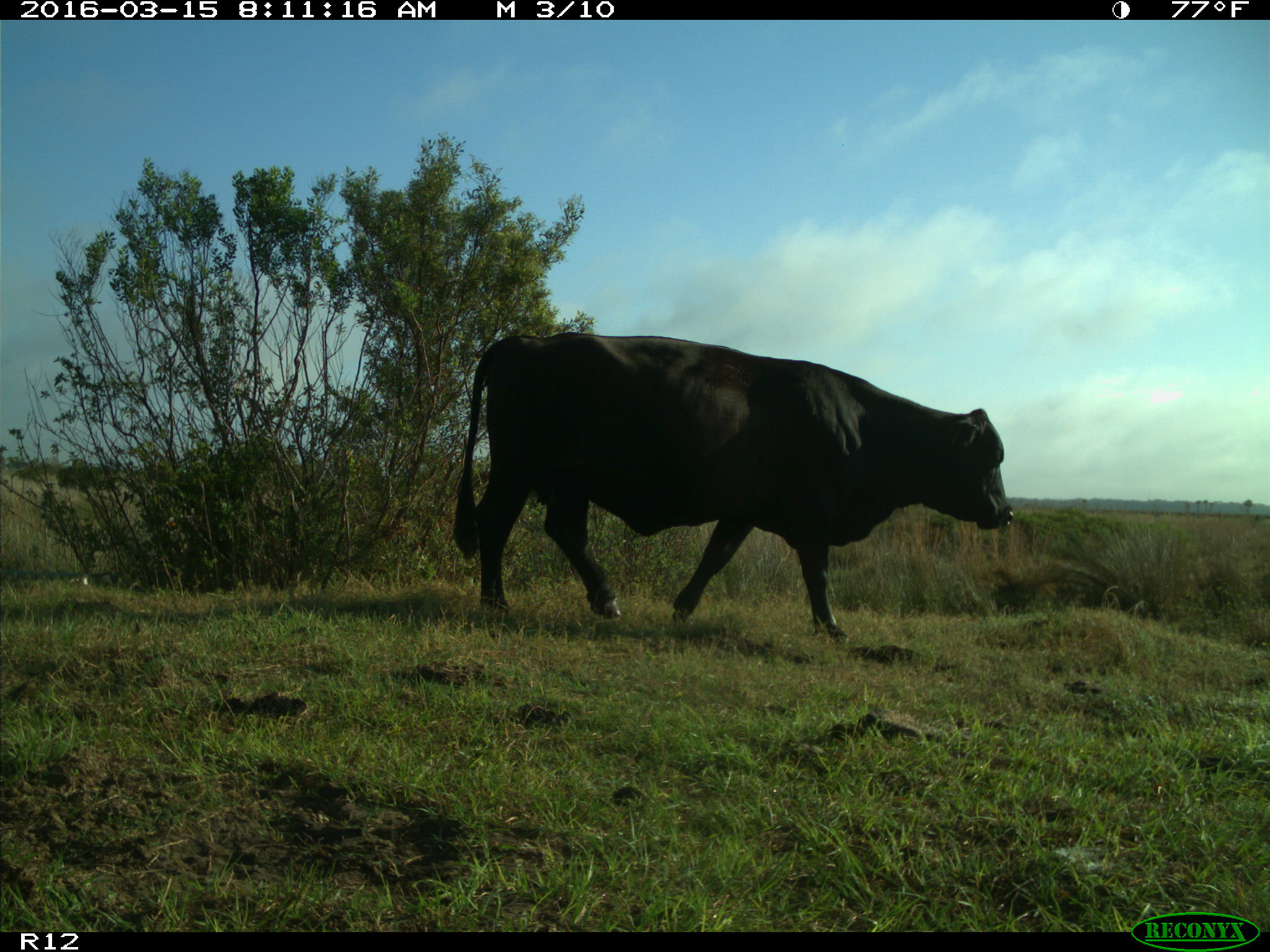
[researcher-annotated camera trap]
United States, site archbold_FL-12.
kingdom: Animalia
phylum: Chordata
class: Mammalia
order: Artiodactyla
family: Bovidae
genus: Bos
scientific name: Bos taurus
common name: domestic cow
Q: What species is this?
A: Bos taurus (domestic cow).